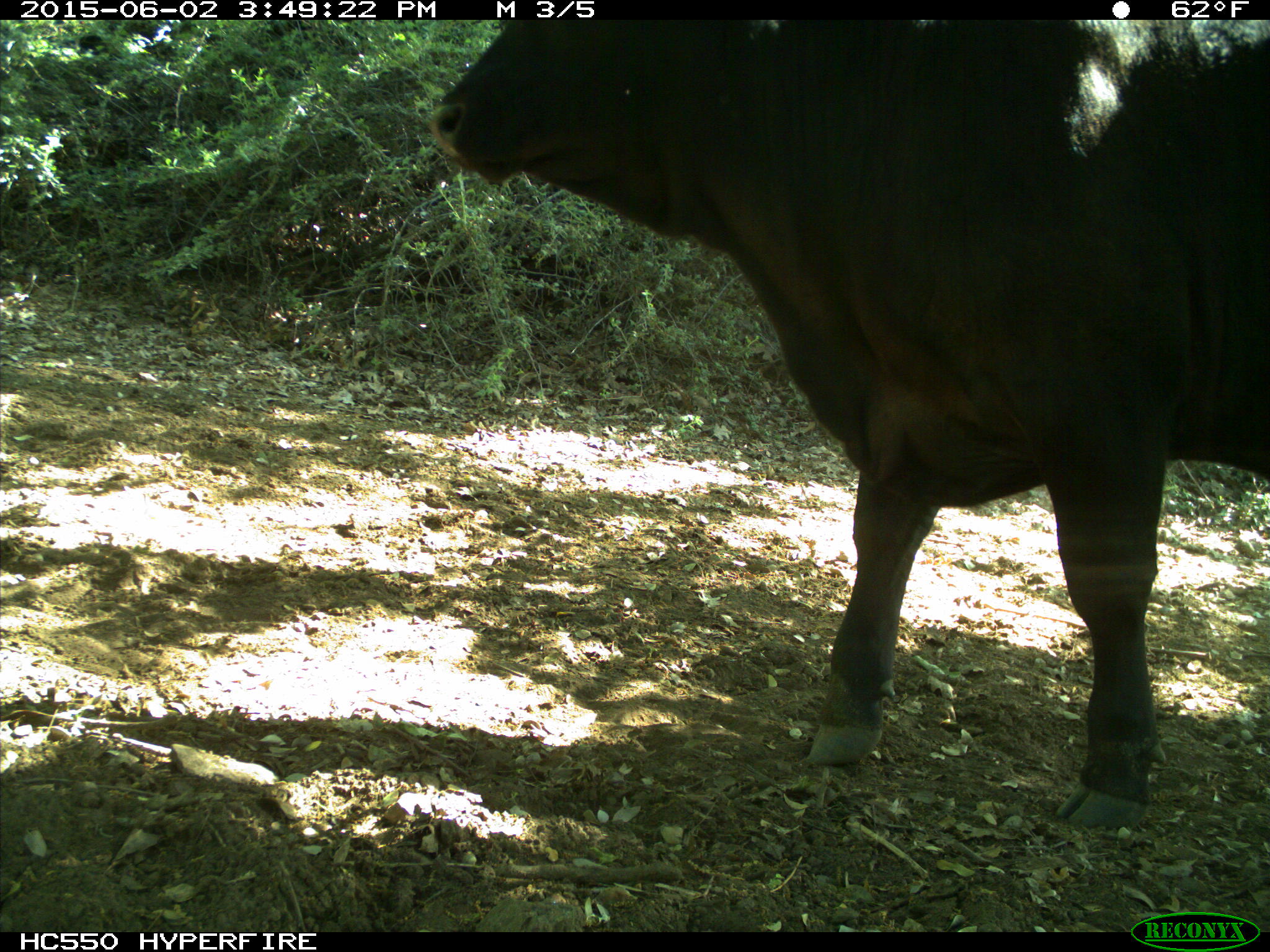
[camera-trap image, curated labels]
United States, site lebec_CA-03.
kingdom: Animalia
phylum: Chordata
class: Mammalia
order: Artiodactyla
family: Bovidae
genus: Bos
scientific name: Bos taurus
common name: domestic cow